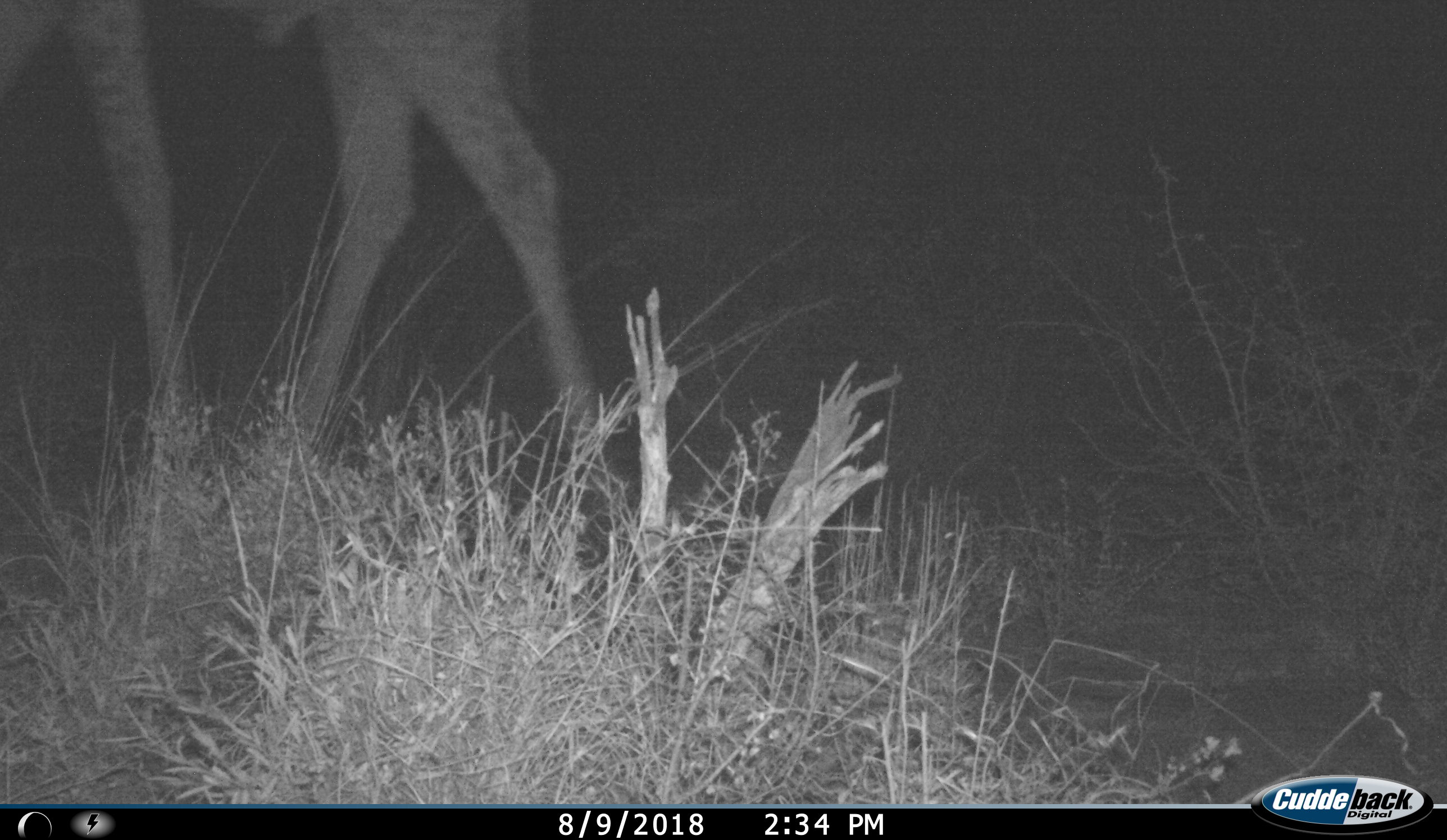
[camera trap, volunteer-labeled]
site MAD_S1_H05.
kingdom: Animalia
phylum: Chordata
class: Mammalia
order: Artiodactyla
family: Giraffidae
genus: Giraffa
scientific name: Giraffa camelopardalis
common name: giraffe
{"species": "giraffe (Giraffa camelopardalis)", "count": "1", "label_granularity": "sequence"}